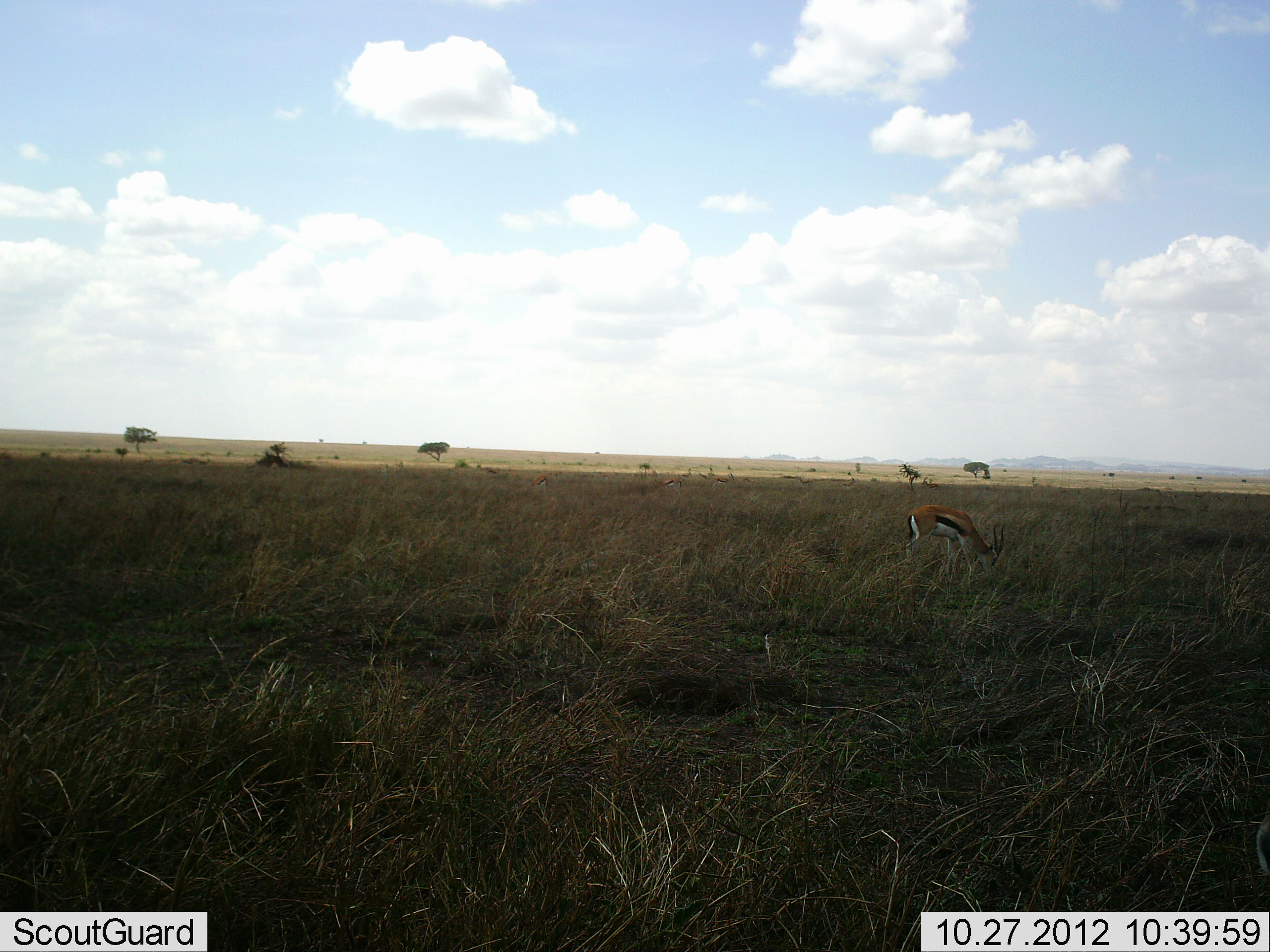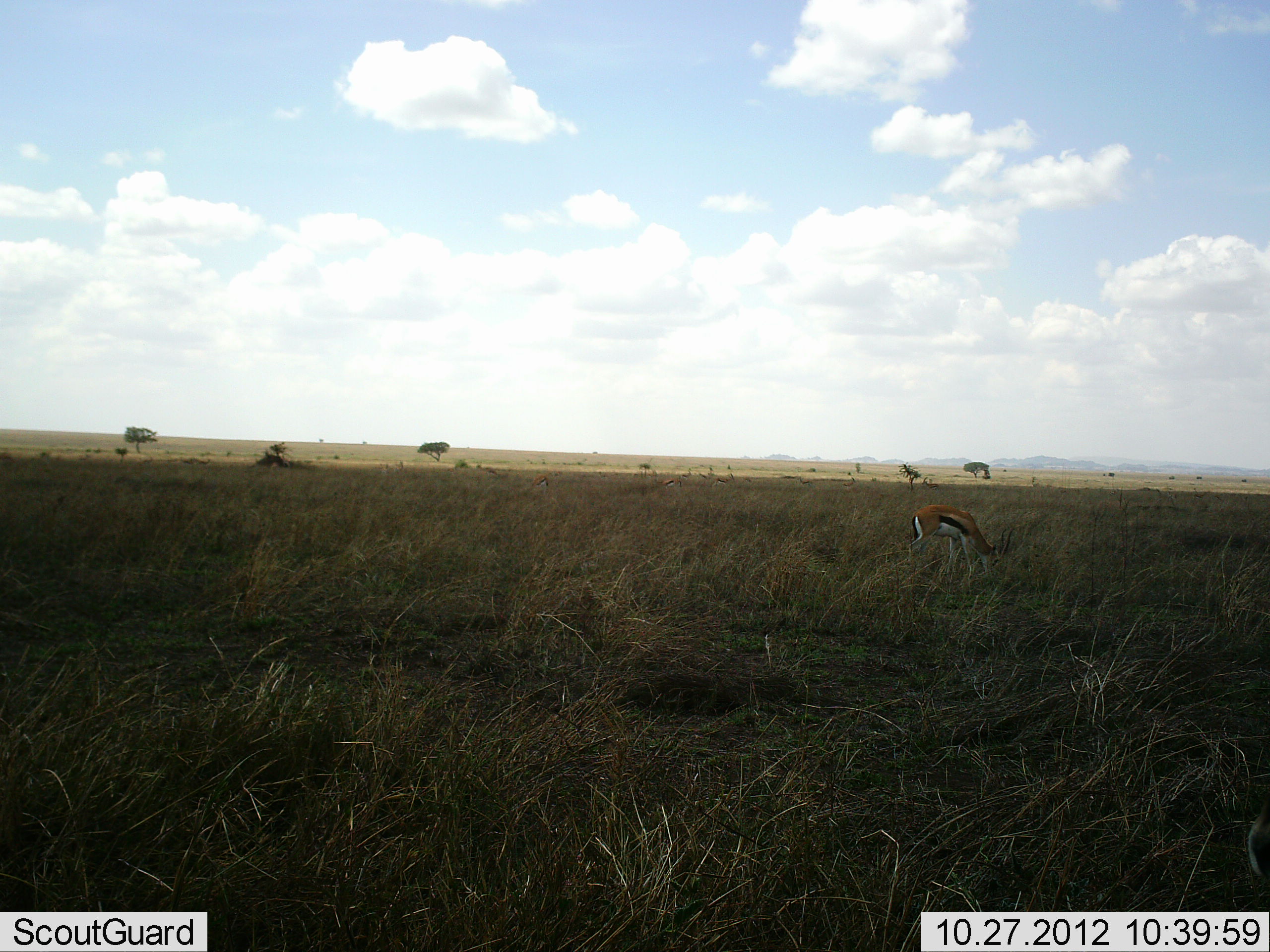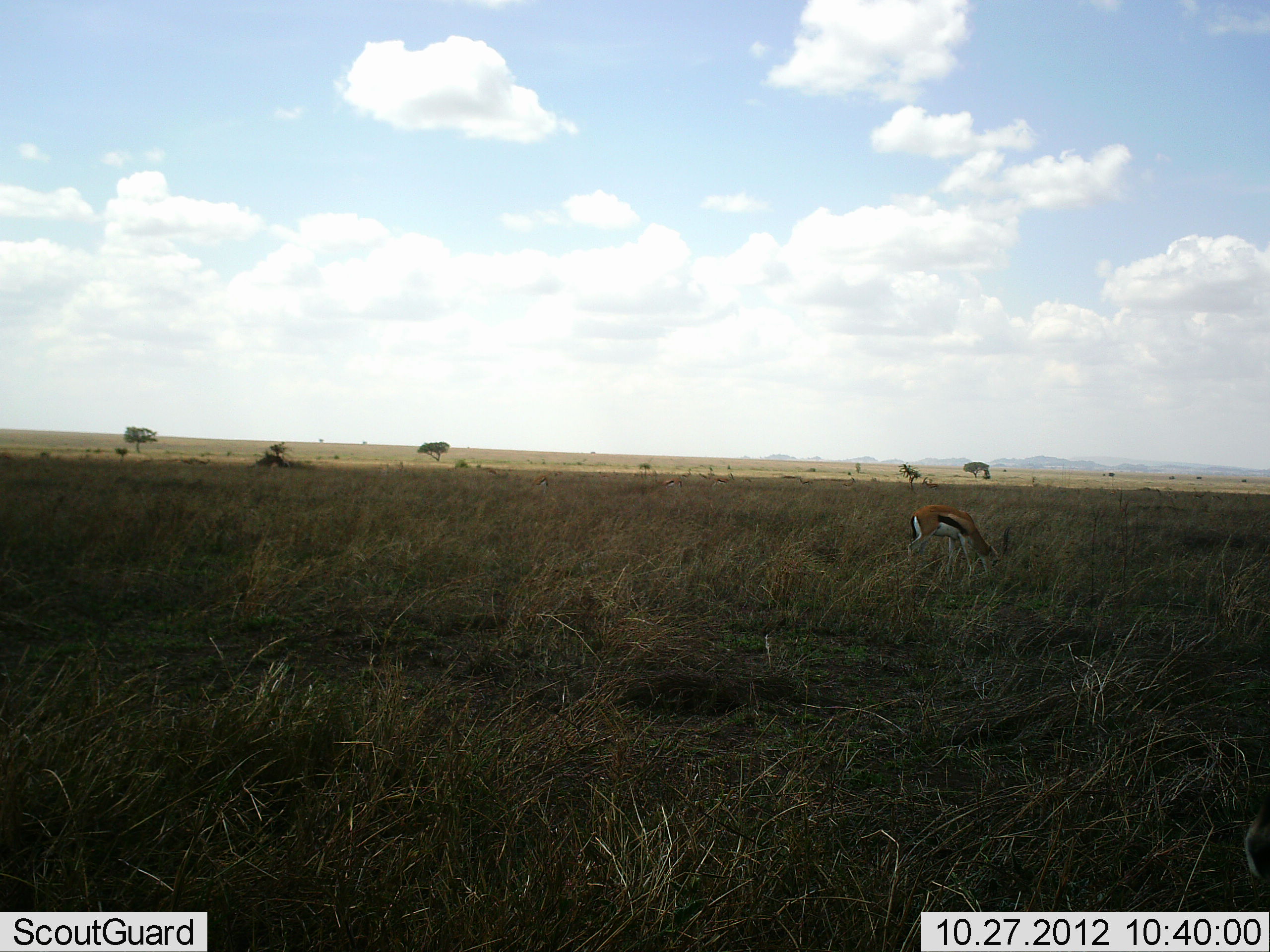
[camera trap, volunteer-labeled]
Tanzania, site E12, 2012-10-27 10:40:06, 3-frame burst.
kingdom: Animalia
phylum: Chordata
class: Mammalia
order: Artiodactyla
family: Bovidae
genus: Eudorcas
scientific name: Eudorcas thomsonii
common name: thomson's gazelle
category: gazellethomsons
Gazellethomsons (thomson's gazelle) (Eudorcas thomsonii), count 1. Behavior (volunteer vote fractions): standing 40%, resting 0%, moving 0%, interacting 0%. Young present (vote fraction): 0%. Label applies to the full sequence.